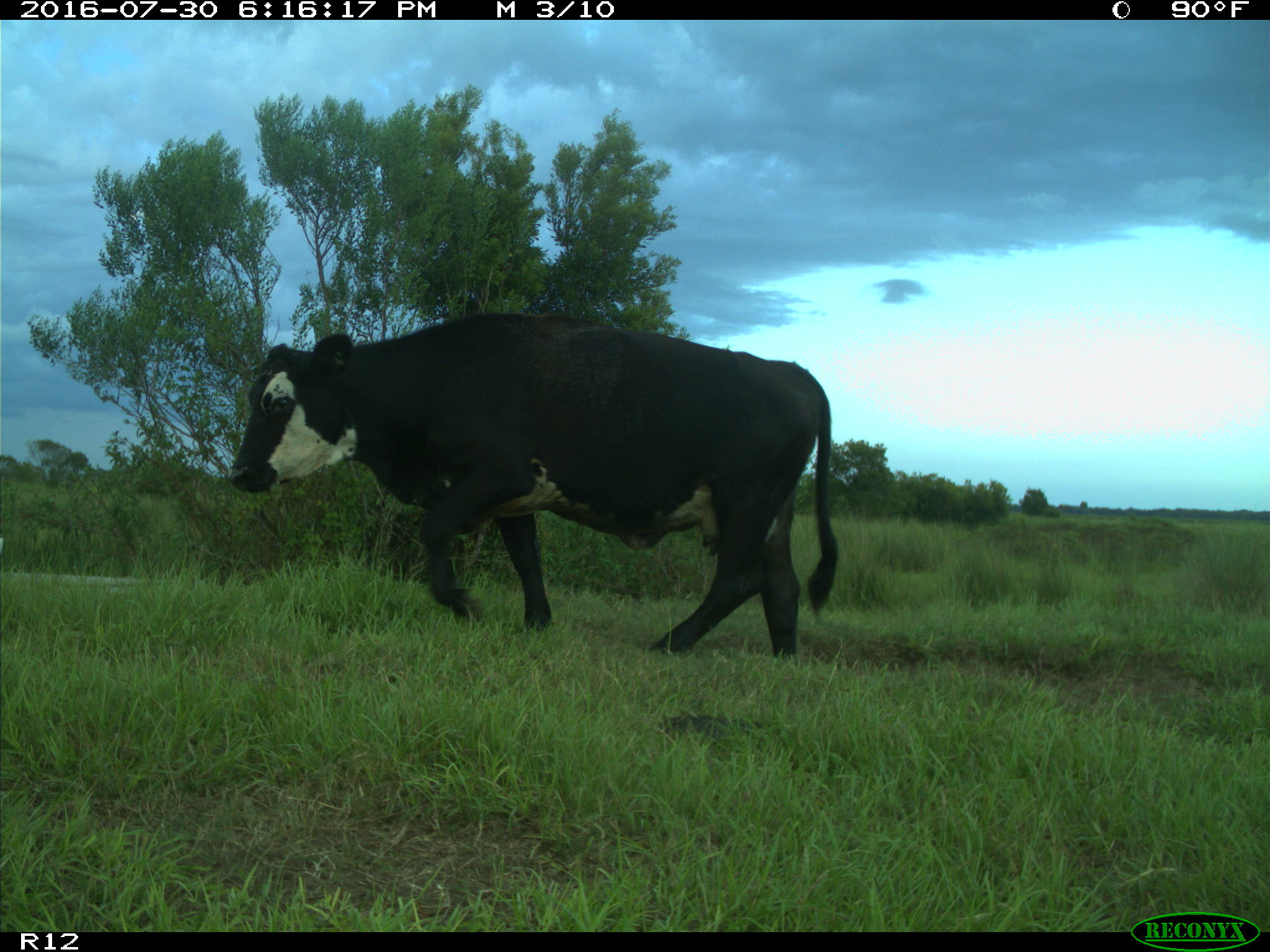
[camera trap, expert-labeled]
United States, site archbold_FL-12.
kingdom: Animalia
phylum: Chordata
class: Mammalia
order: Artiodactyla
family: Bovidae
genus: Bos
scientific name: Bos taurus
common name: domestic cow